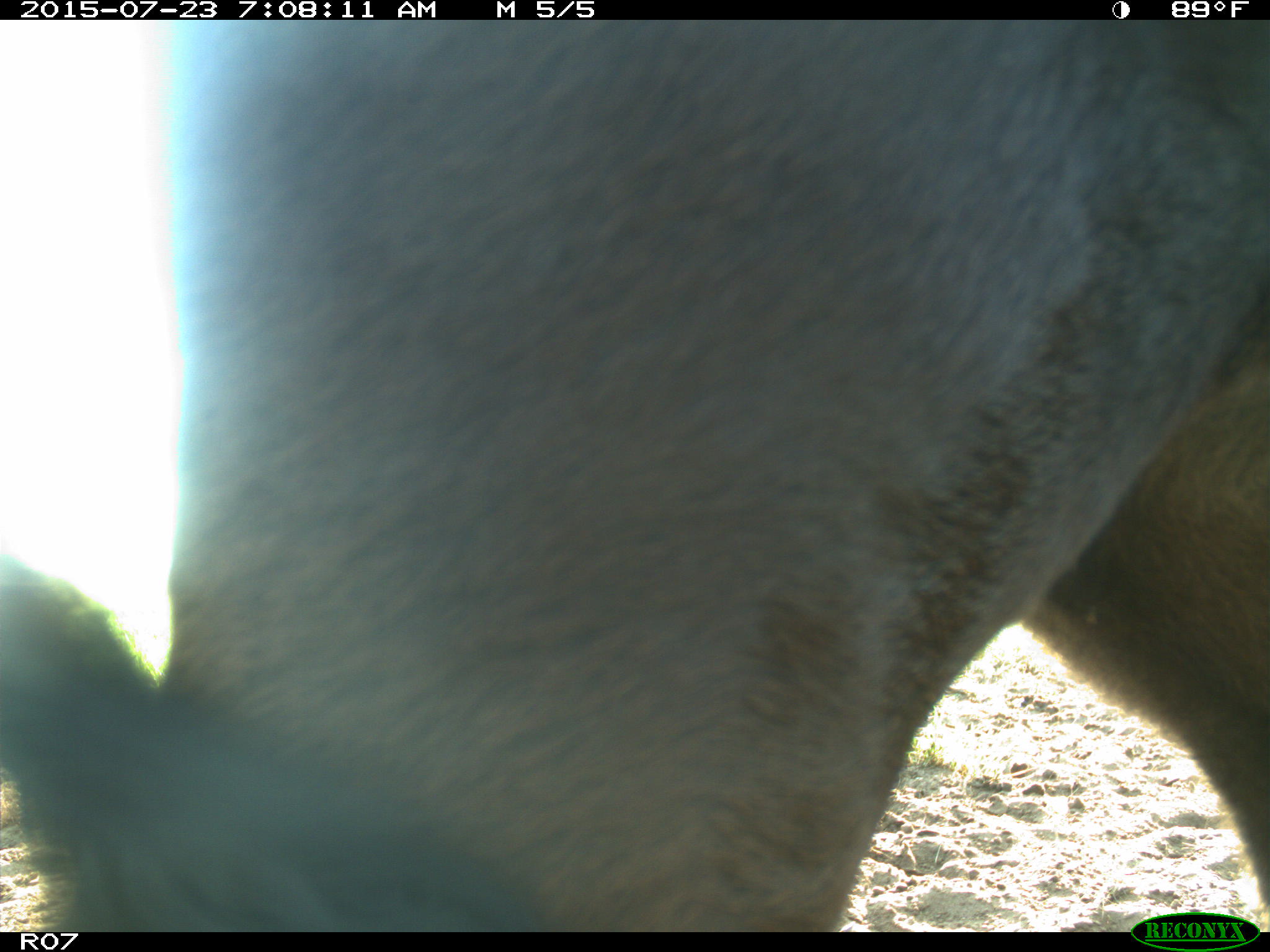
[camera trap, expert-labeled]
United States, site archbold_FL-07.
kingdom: Animalia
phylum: Chordata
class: Mammalia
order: Artiodactyla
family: Bovidae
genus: Bos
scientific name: Bos taurus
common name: domestic cow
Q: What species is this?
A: Bos taurus (domestic cow).